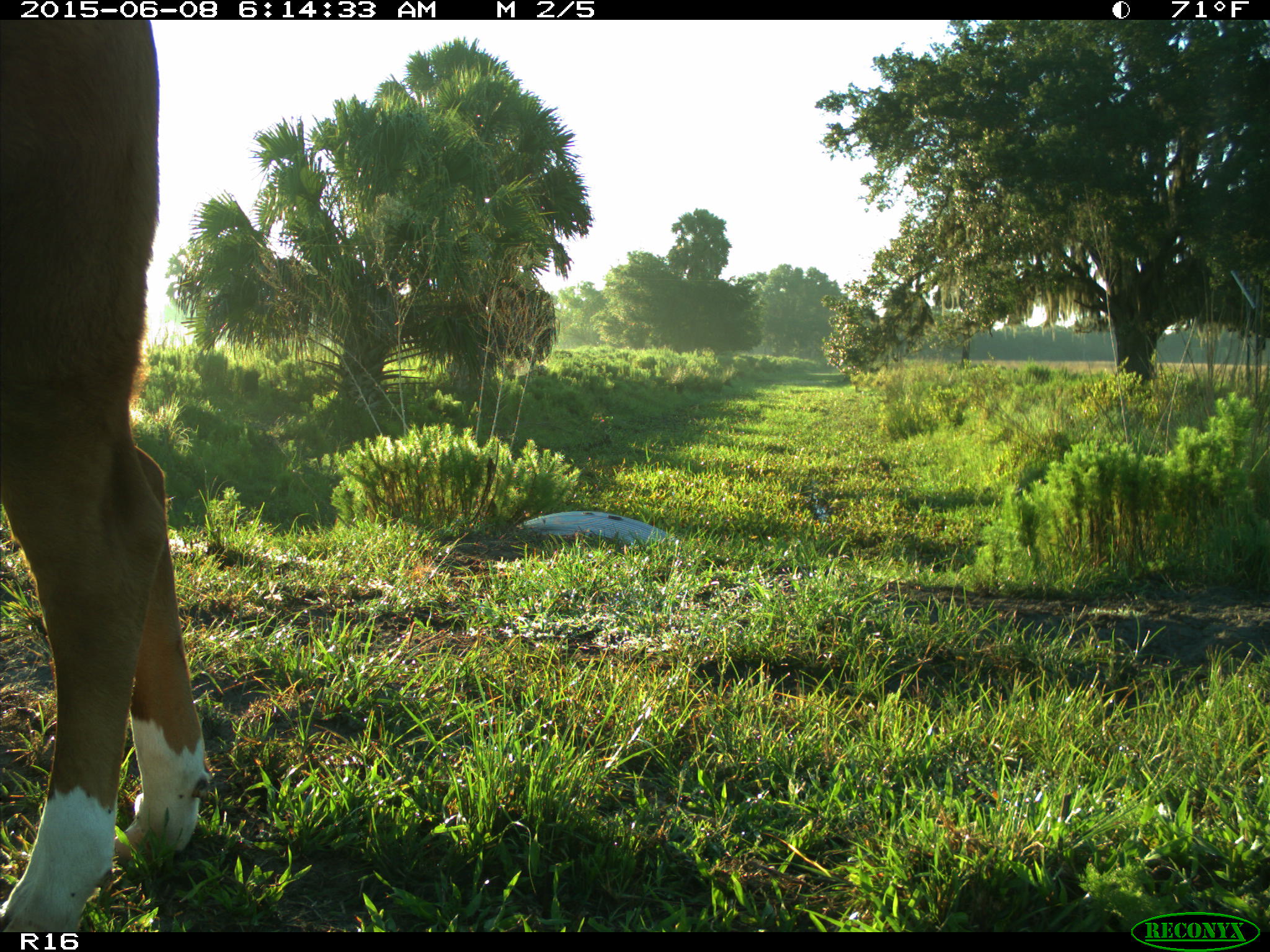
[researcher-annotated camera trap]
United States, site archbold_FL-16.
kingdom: Animalia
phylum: Chordata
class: Mammalia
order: Artiodactyla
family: Bovidae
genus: Bos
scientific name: Bos taurus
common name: domestic cow